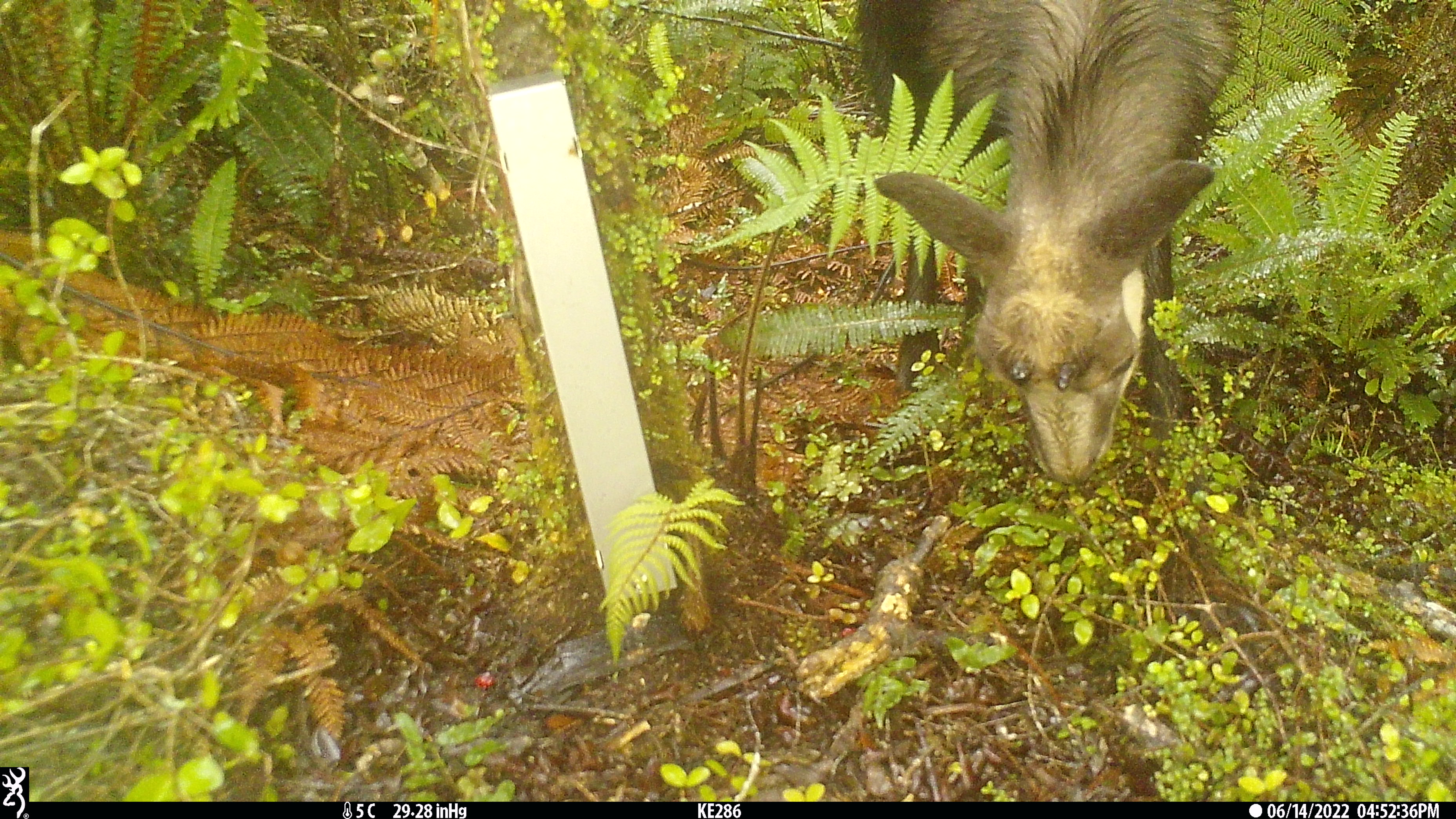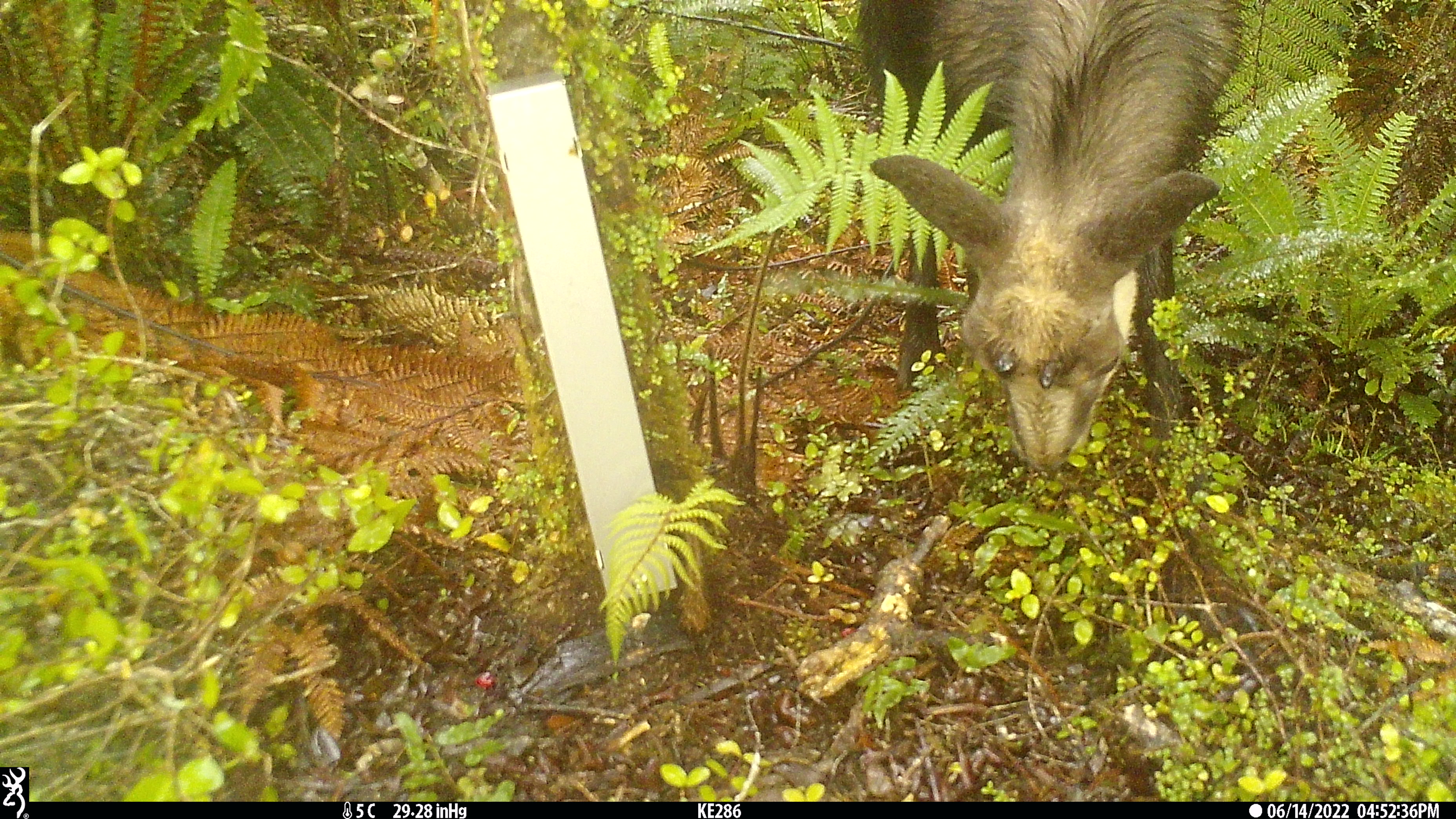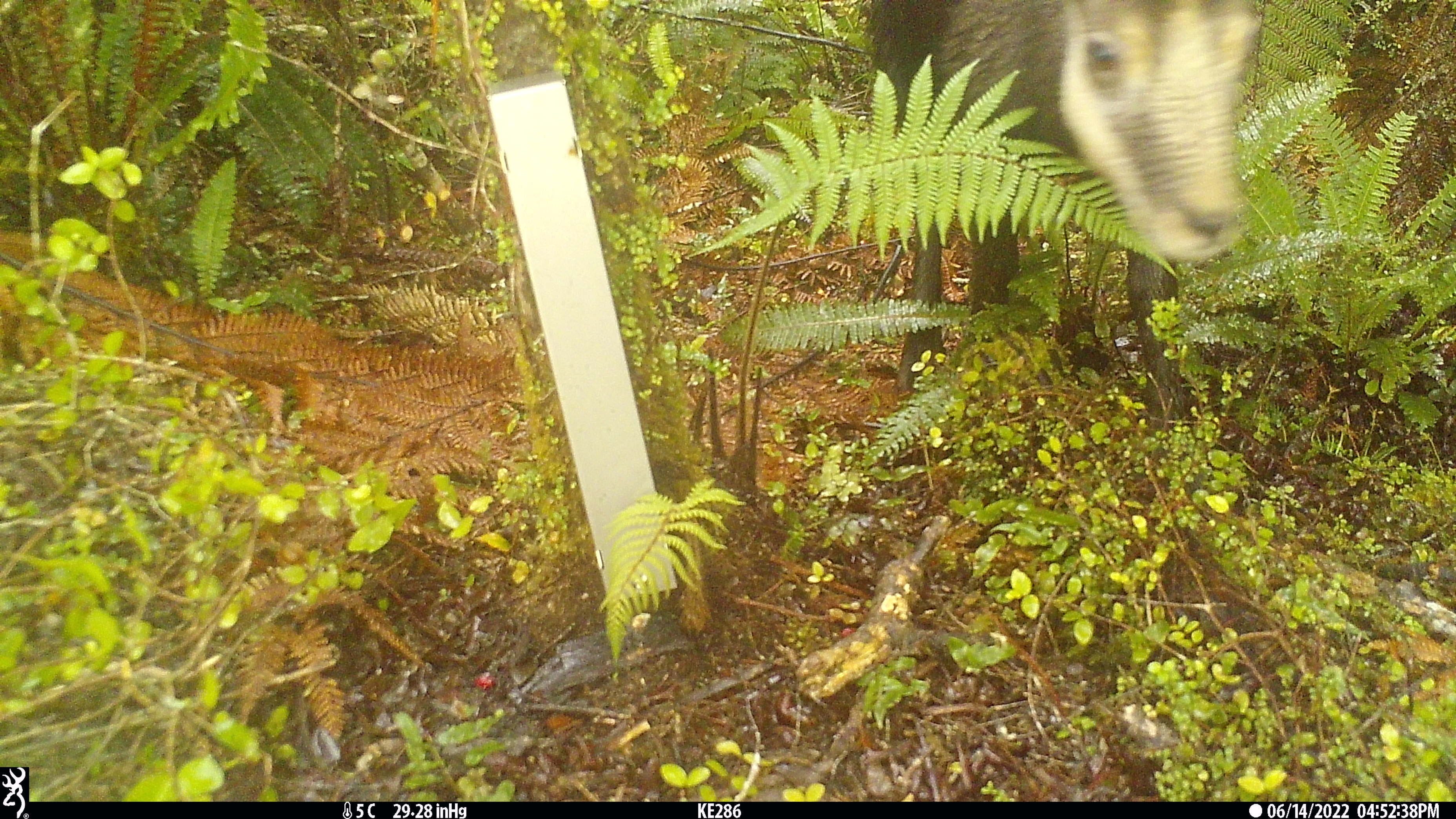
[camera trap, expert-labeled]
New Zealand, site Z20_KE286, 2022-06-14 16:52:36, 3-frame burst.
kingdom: Animalia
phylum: Chordata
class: Mammalia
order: Artiodactyla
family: Bovidae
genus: Rupicapra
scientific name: Rupicapra rupicapra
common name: alpine chamois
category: chamois